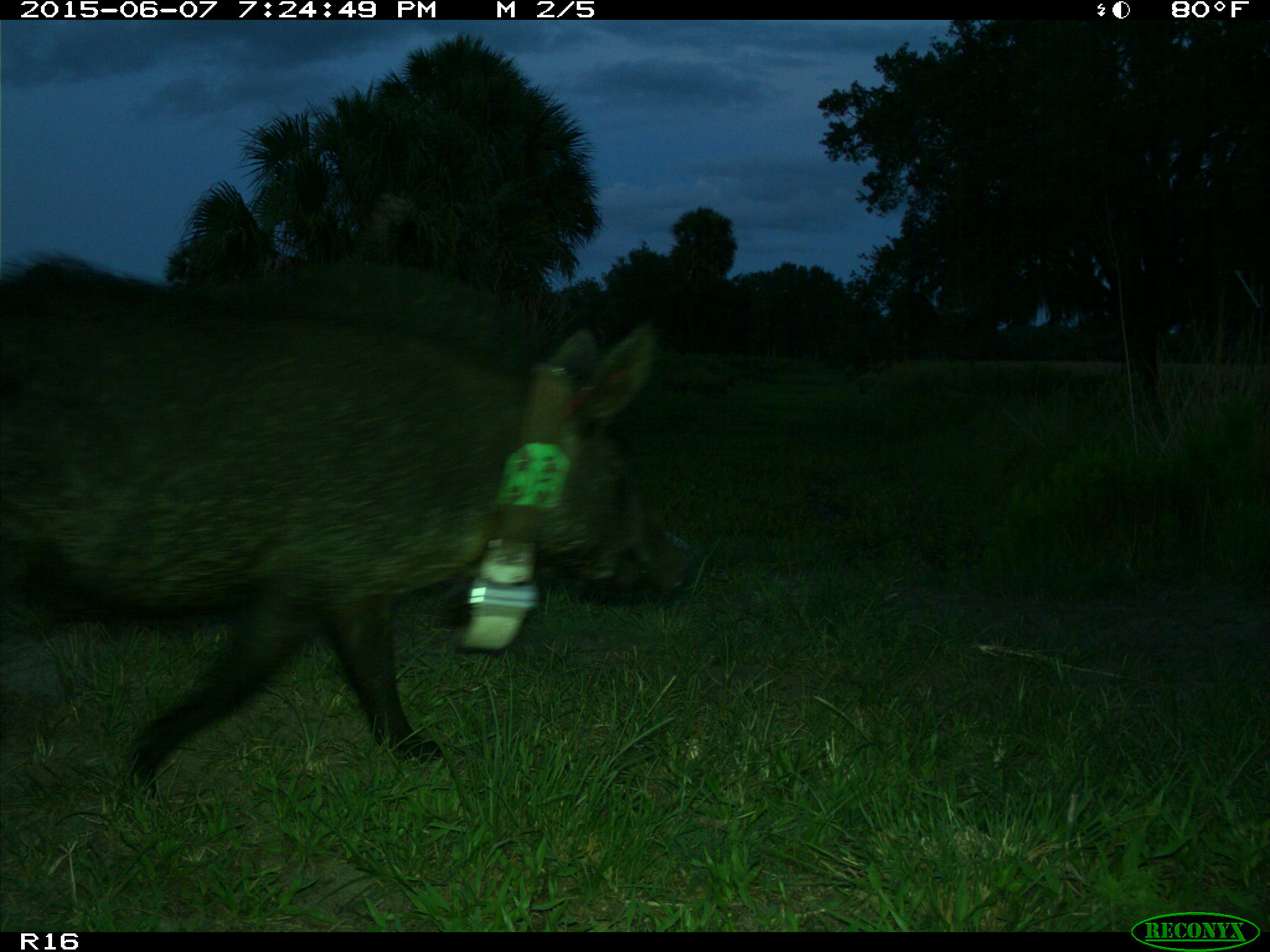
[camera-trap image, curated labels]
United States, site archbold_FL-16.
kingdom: Animalia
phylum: Chordata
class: Mammalia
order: Artiodactyla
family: Suidae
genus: Sus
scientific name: Sus scrofa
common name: wild boar